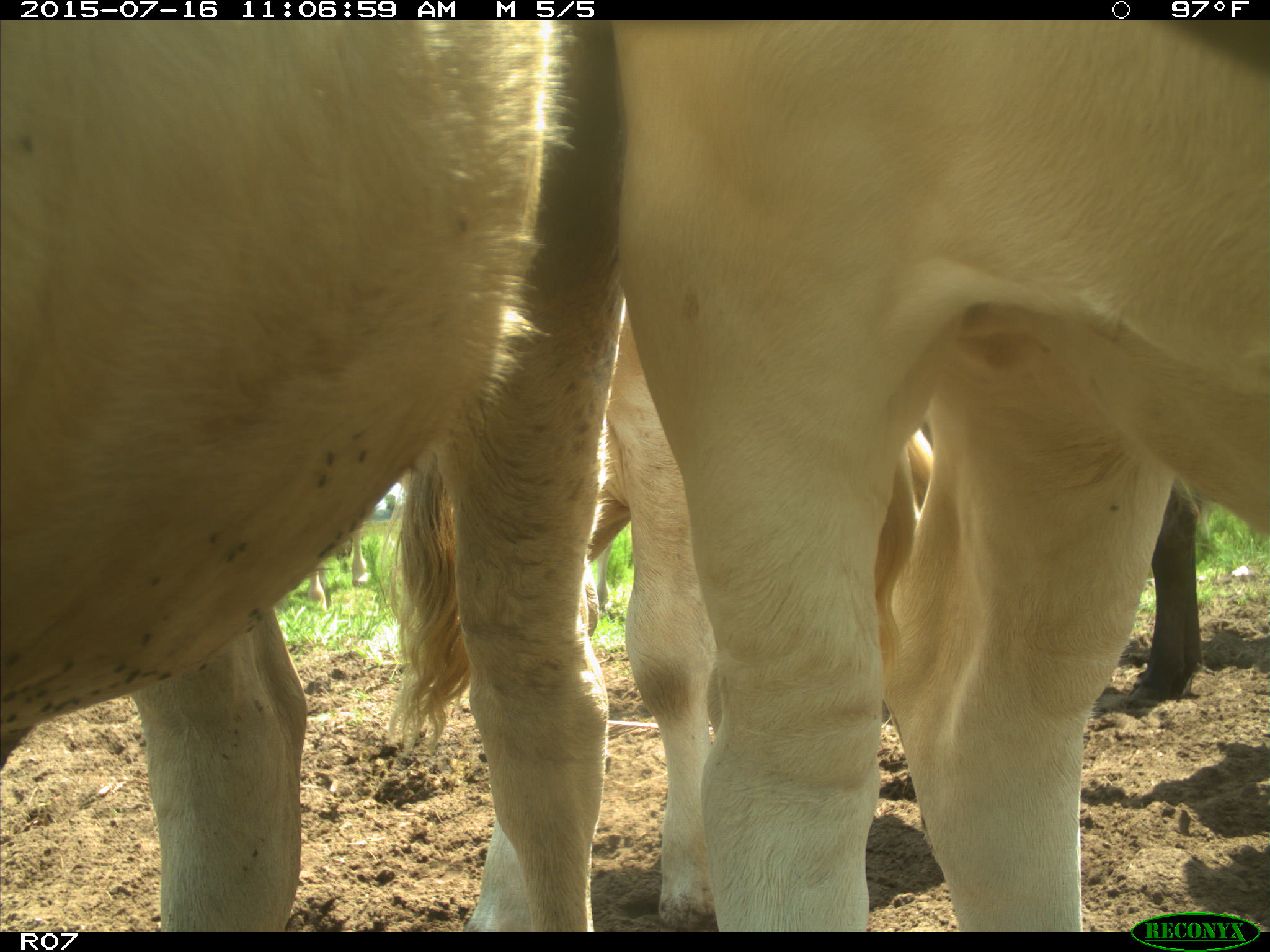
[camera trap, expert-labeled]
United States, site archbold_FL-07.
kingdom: Animalia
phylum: Chordata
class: Mammalia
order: Artiodactyla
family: Bovidae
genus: Bos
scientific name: Bos taurus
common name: domestic cow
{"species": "Bos taurus (domestic cow)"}